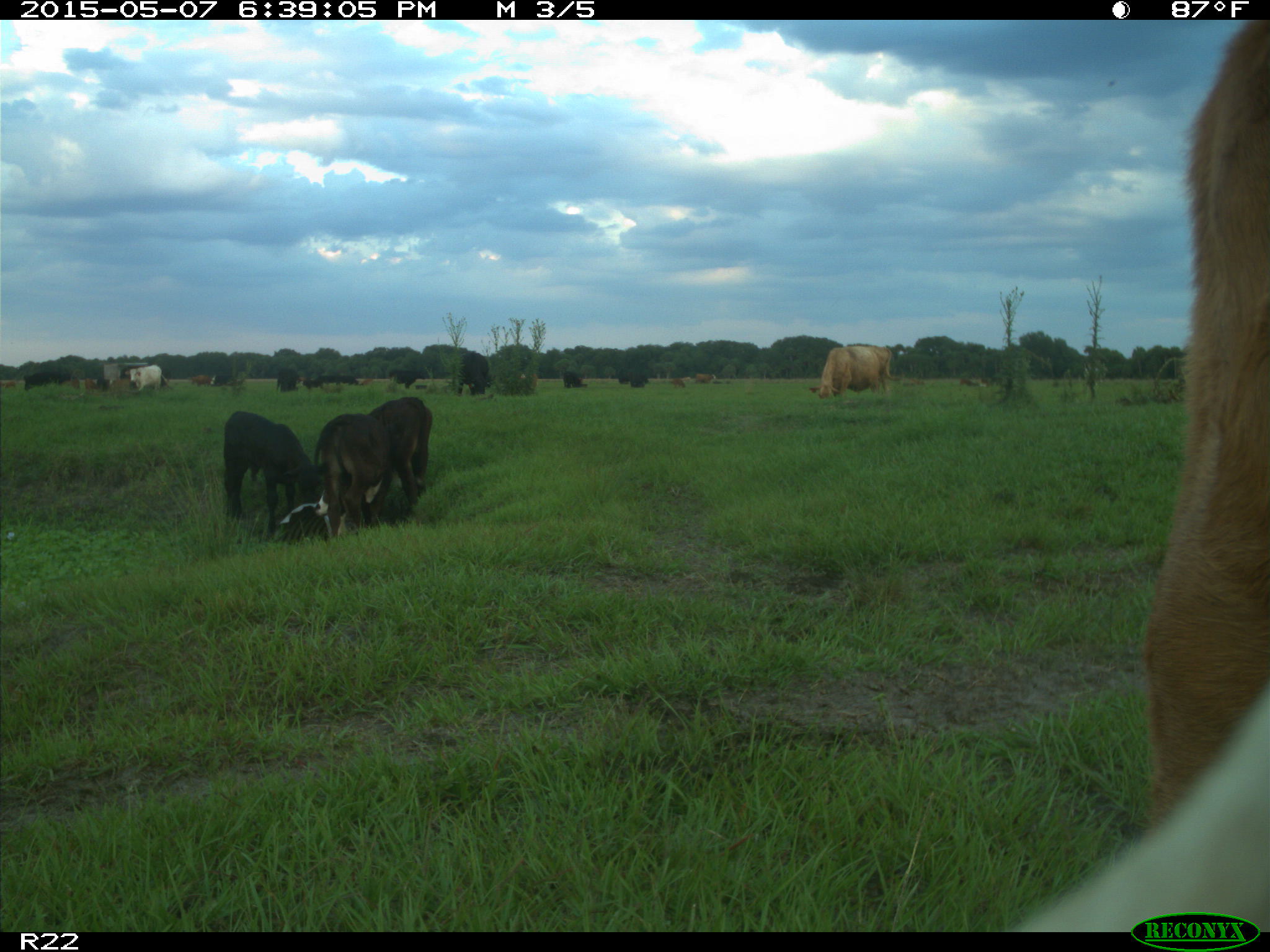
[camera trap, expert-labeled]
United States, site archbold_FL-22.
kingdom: Animalia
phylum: Chordata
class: Mammalia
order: Artiodactyla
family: Bovidae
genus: Bos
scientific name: Bos taurus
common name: domestic cow